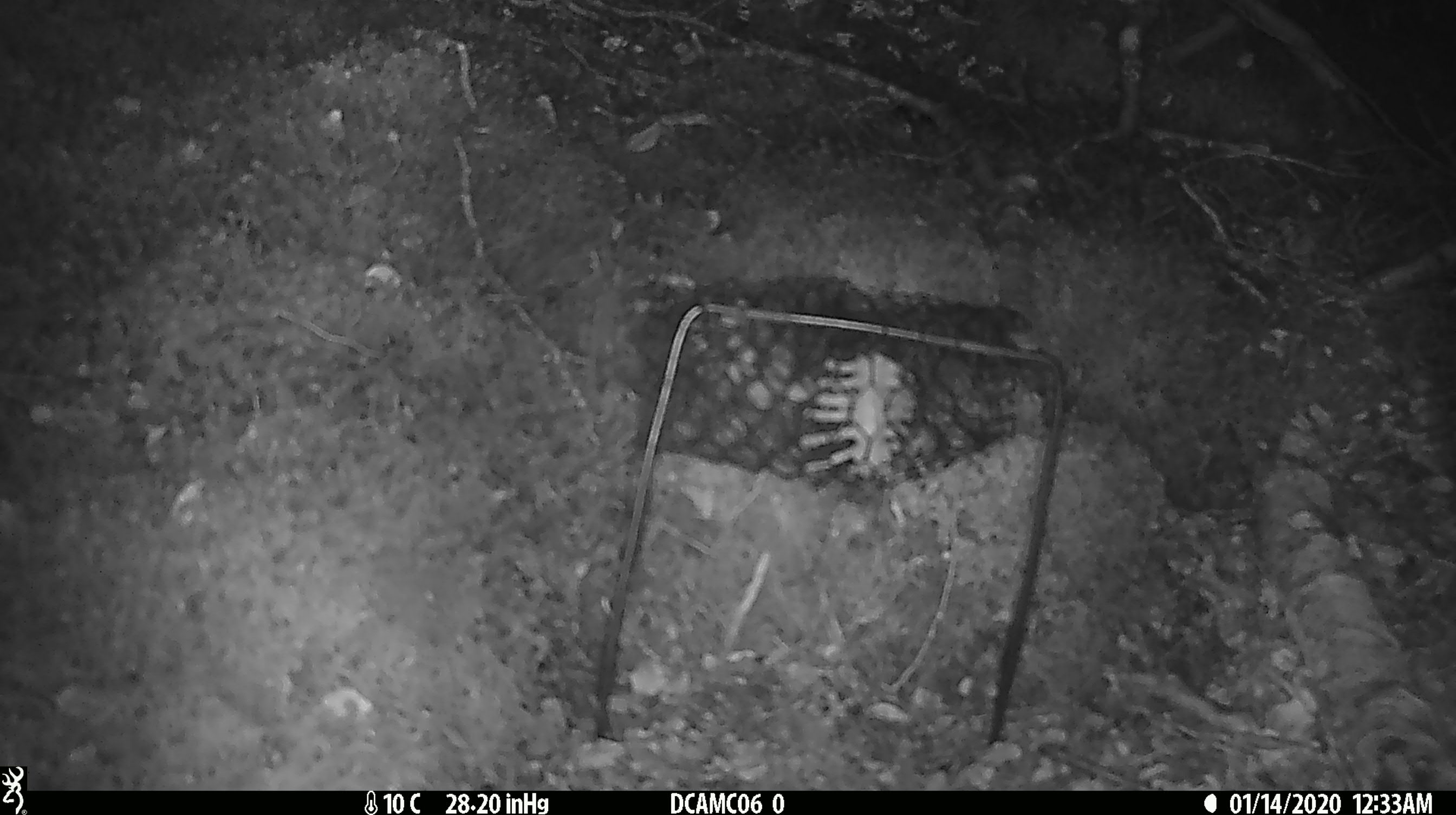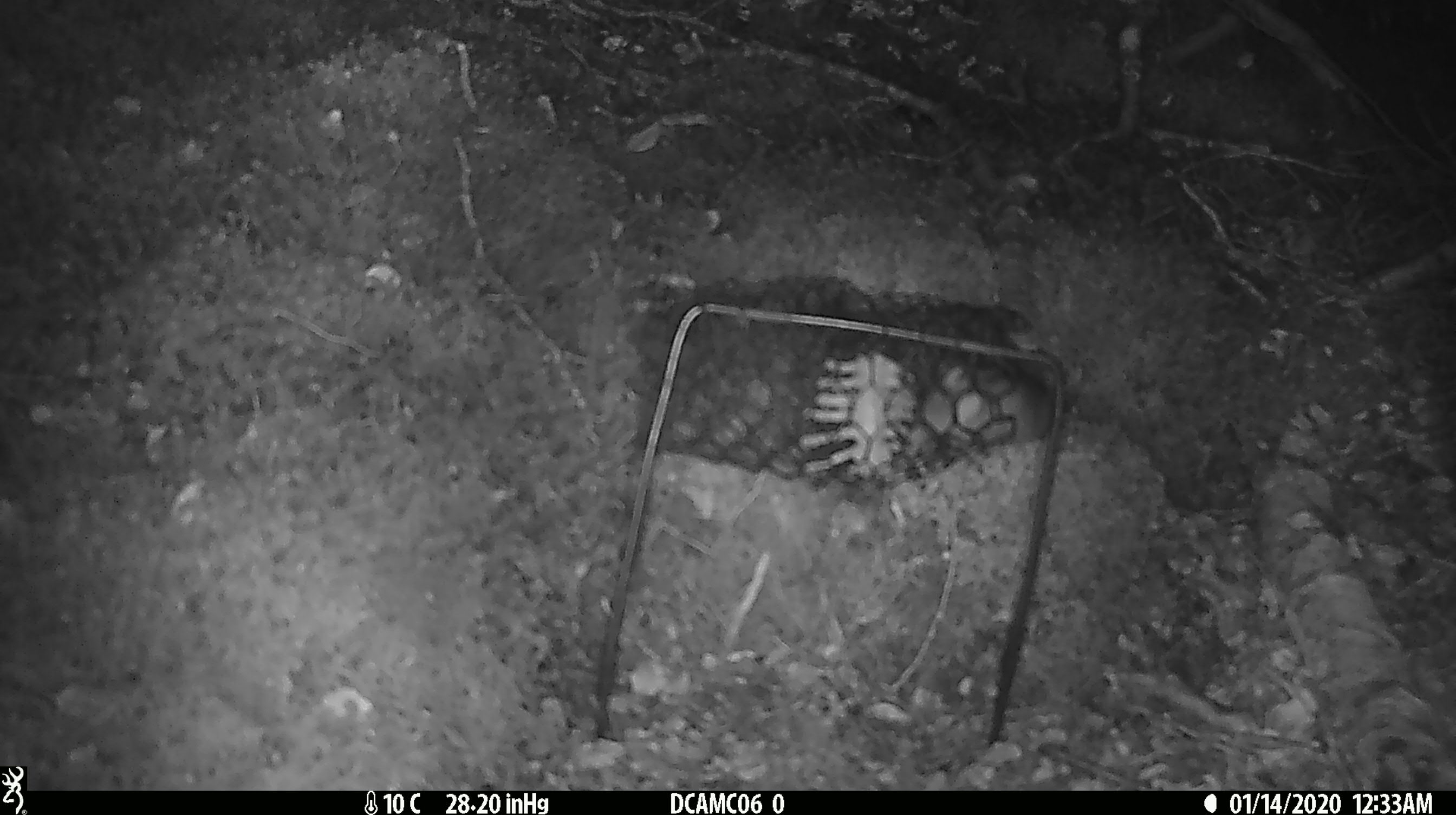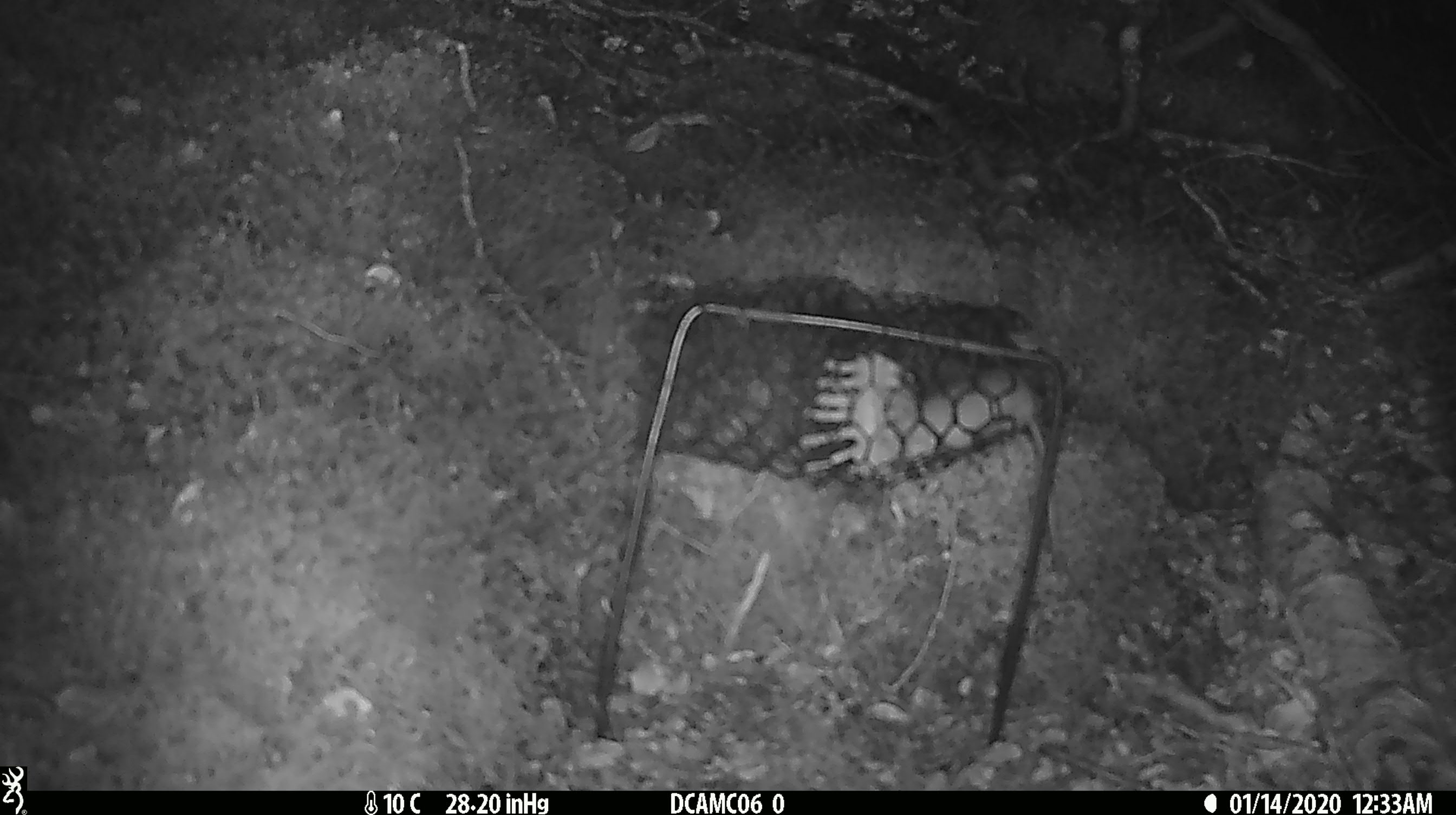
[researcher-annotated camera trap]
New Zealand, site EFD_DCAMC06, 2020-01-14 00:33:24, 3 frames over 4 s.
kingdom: Animalia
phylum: Chordata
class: Mammalia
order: Rodentia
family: Muridae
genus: Mus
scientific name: Mus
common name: mouse